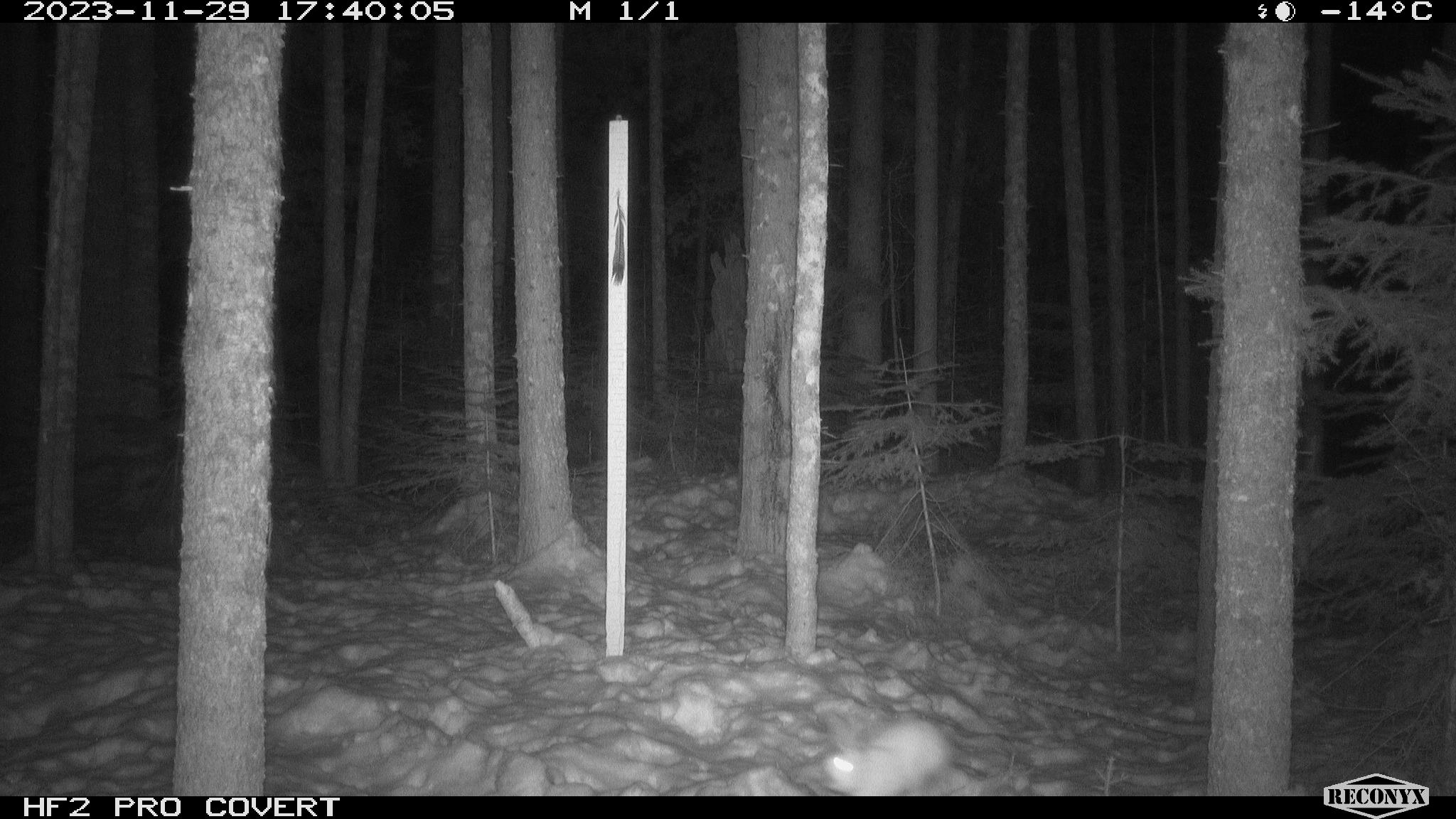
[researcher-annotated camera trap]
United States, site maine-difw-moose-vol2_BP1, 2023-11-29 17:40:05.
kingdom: Animalia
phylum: Chordata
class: Mammalia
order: Lagomorpha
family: Leporidae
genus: Lepus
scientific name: Lepus americanus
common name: snowshoe hare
Snowshoe hare (Lepus americanus).